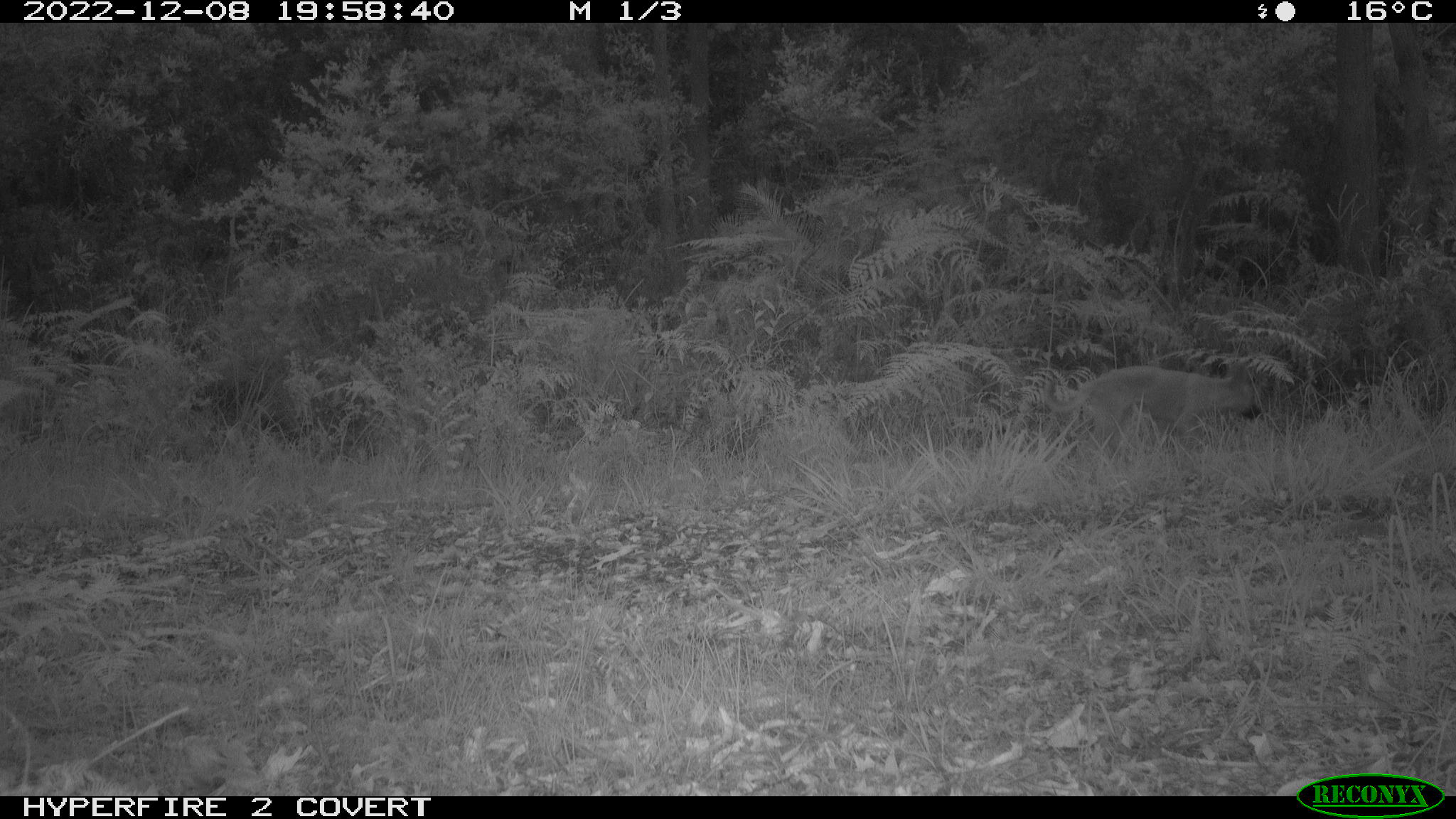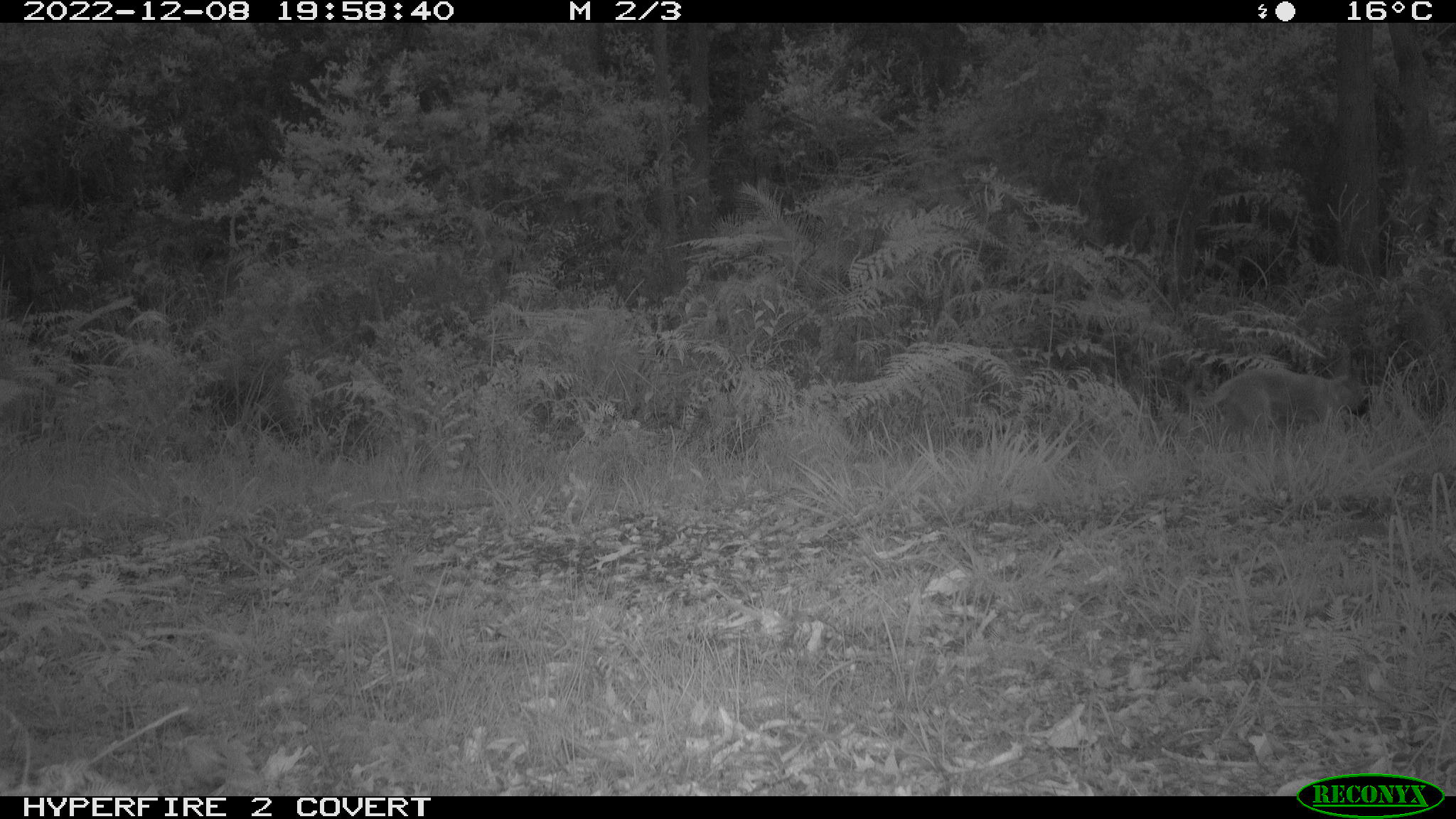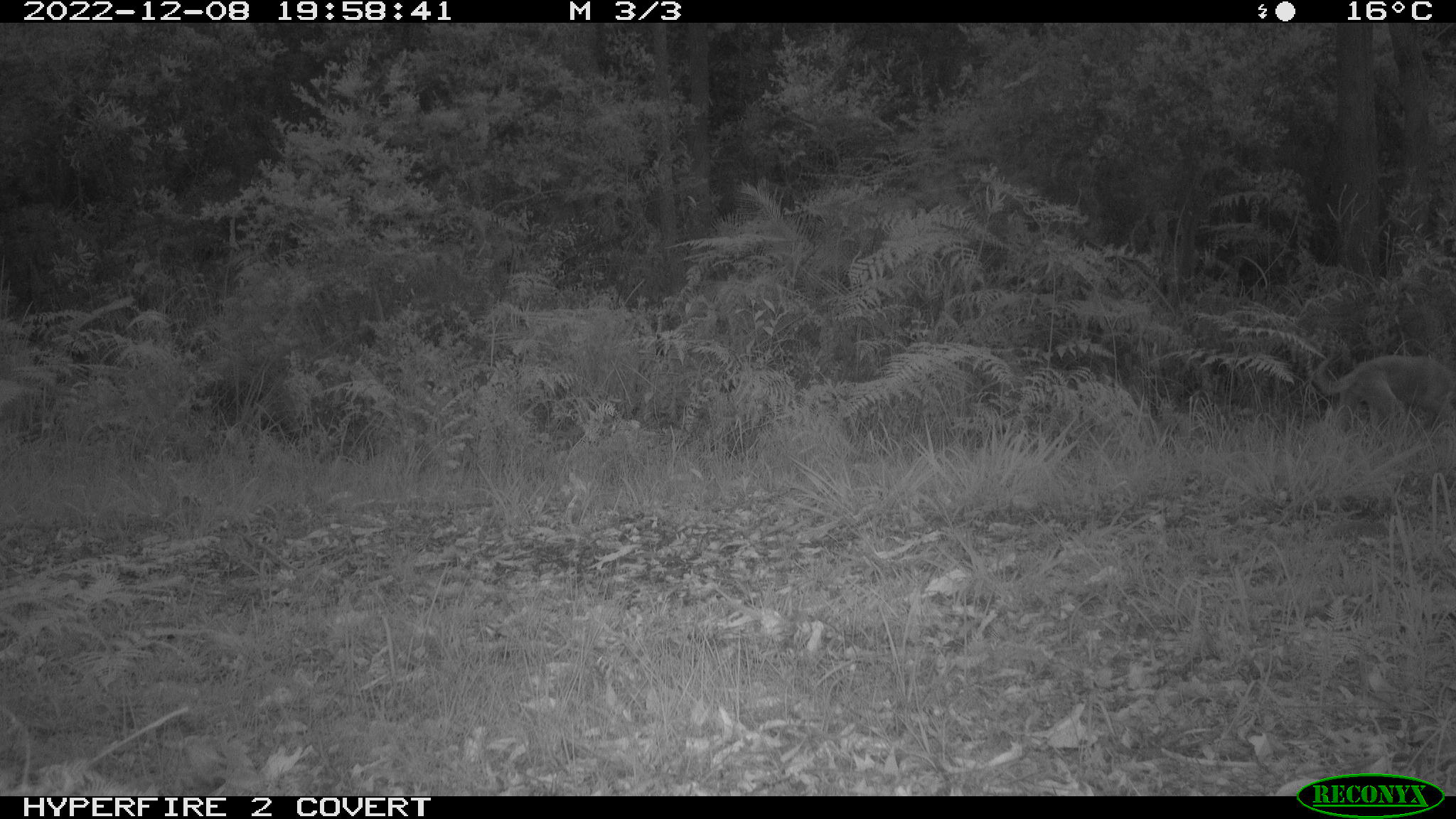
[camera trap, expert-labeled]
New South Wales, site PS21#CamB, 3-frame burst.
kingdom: Animalia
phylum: Chordata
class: Mammalia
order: Carnivora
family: Canidae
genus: Canis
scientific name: Canis familiaris dingo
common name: dingo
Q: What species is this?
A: Dingo (Canis familiaris dingo).